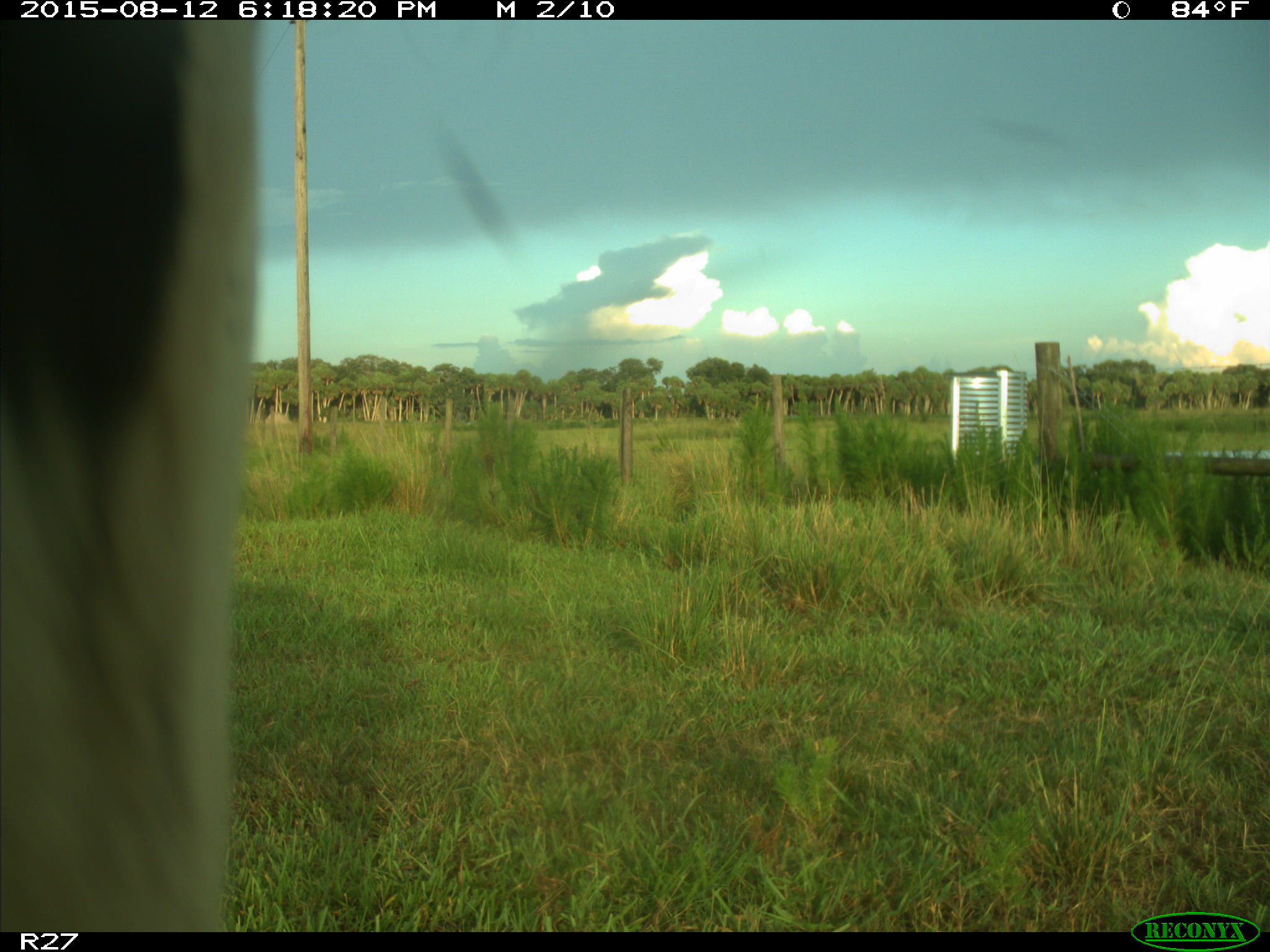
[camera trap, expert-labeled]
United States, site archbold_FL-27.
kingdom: Animalia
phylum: Chordata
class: Mammalia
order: Artiodactyla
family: Bovidae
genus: Bos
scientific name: Bos taurus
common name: domestic cow